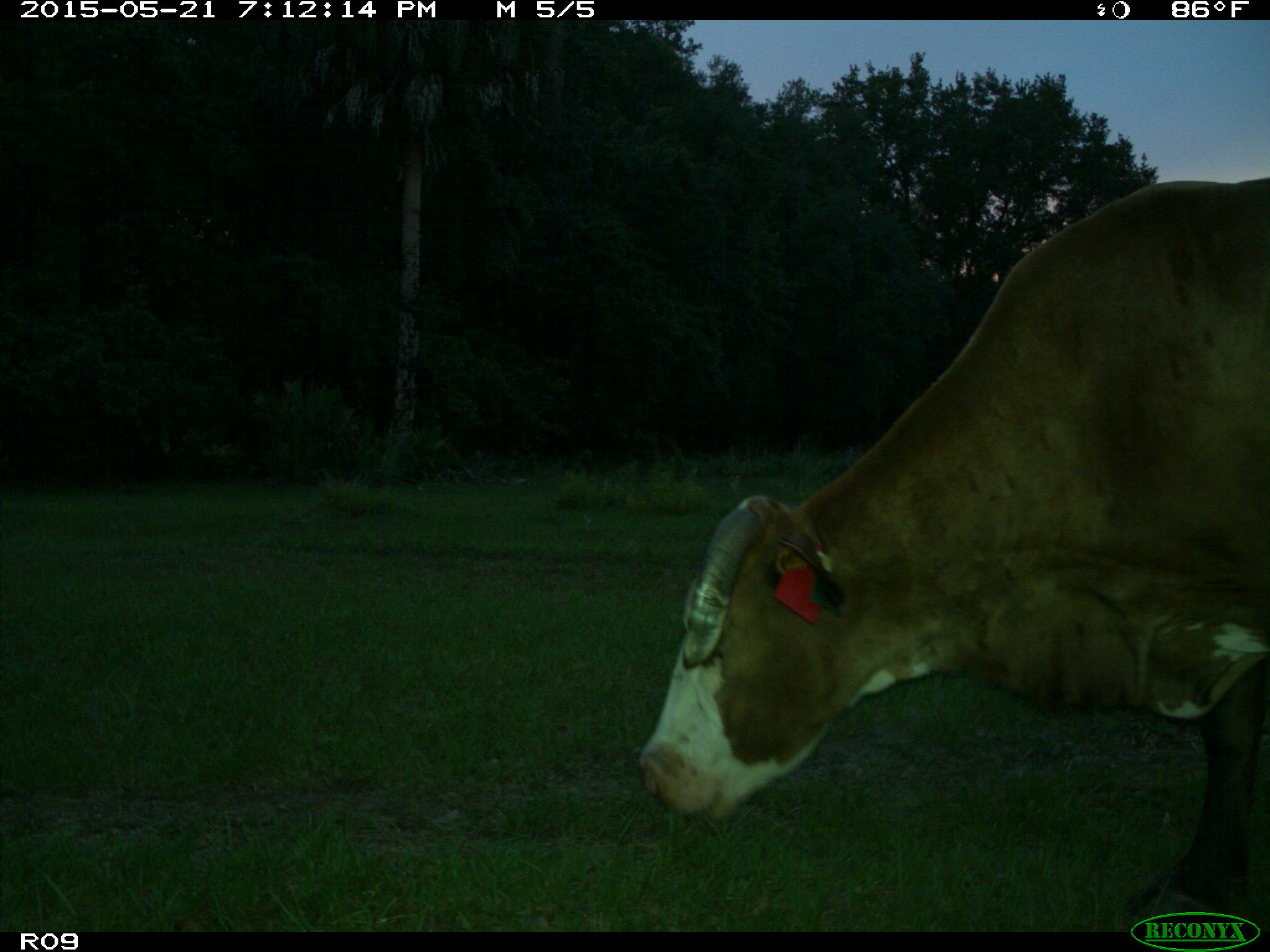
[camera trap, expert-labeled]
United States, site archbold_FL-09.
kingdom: Animalia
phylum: Chordata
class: Mammalia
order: Artiodactyla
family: Bovidae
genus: Bos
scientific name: Bos taurus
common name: domestic cow